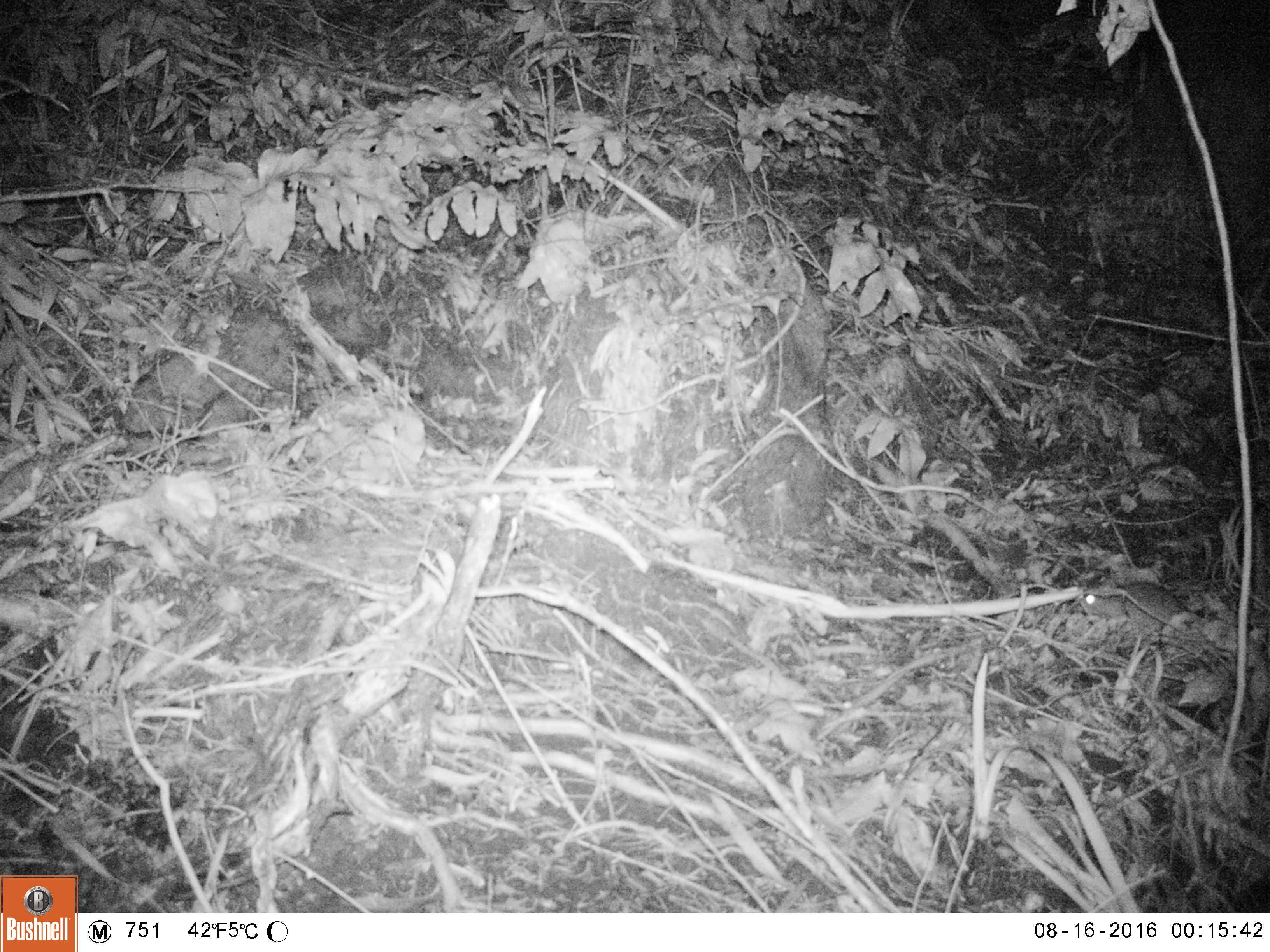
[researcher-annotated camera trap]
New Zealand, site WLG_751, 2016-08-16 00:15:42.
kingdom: Animalia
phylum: Chordata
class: Mammalia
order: Rodentia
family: Muridae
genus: Rattus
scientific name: Rattus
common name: rat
Rat (Rattus).